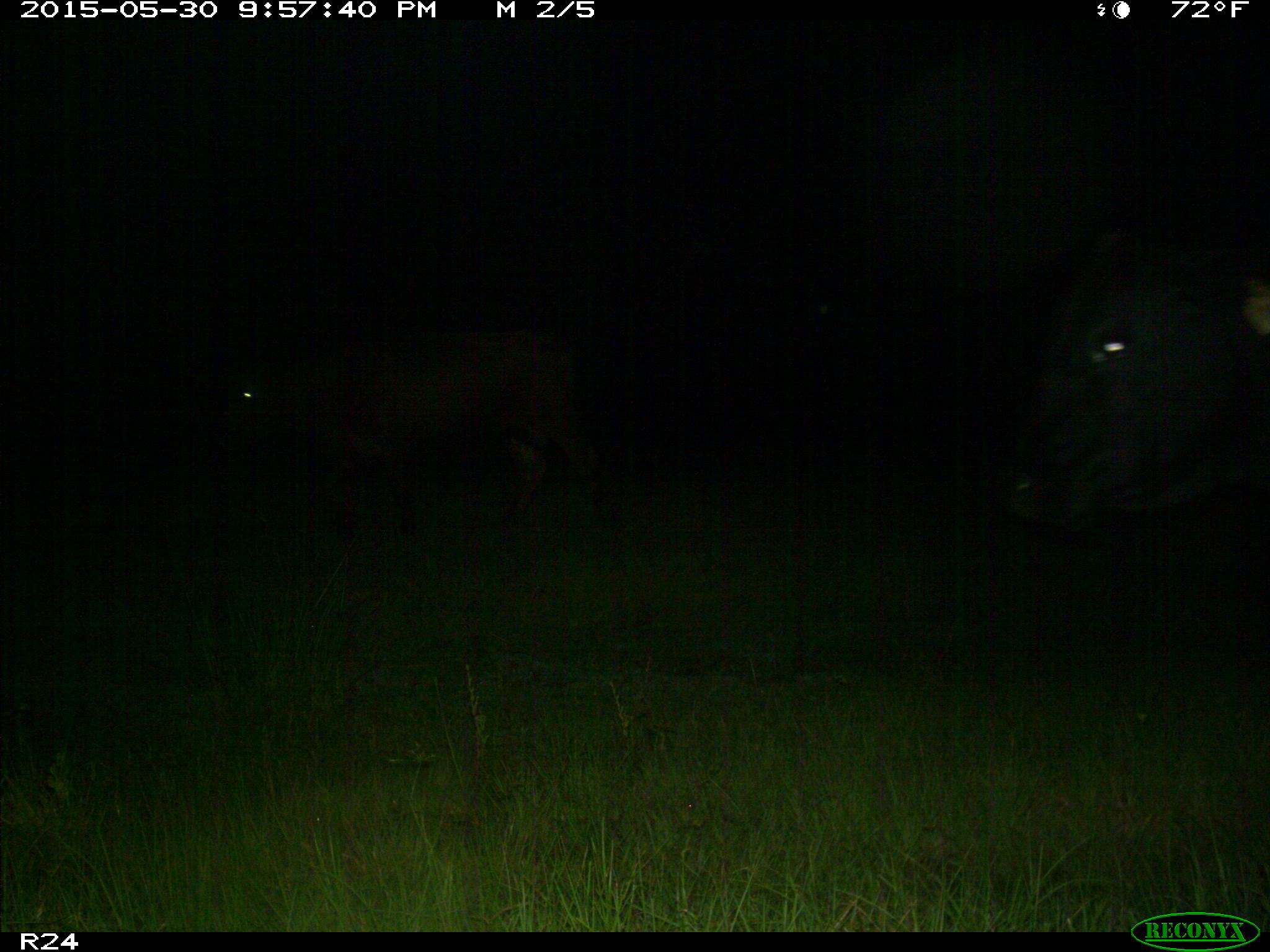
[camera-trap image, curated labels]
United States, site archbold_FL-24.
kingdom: Animalia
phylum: Chordata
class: Mammalia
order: Artiodactyla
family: Bovidae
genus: Bos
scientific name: Bos taurus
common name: domestic cow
Bos taurus (domestic cow).